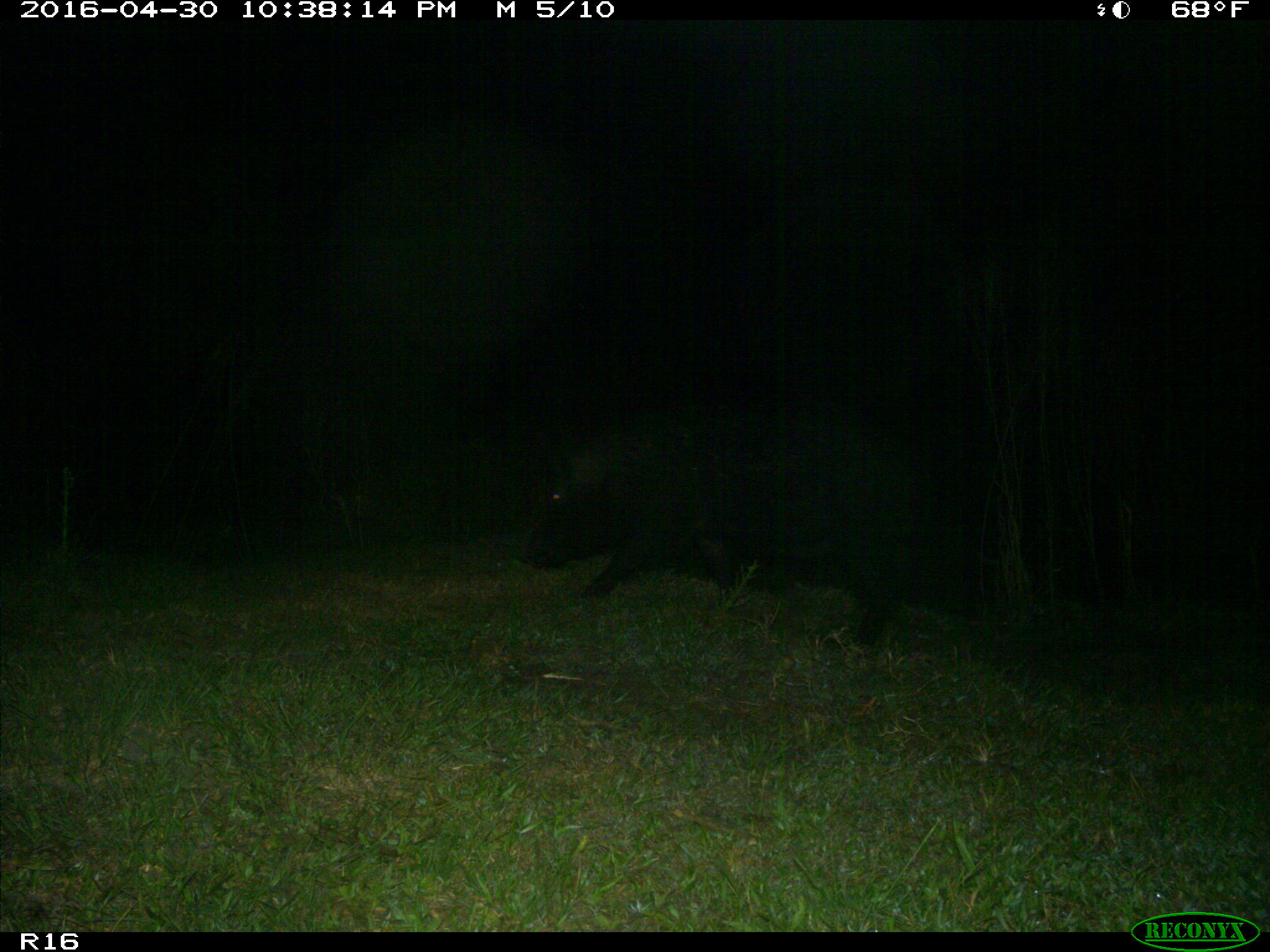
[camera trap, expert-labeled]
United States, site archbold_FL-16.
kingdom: Animalia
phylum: Chordata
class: Mammalia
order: Artiodactyla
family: Suidae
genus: Sus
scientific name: Sus scrofa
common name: wild boar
Sus scrofa (wild boar).